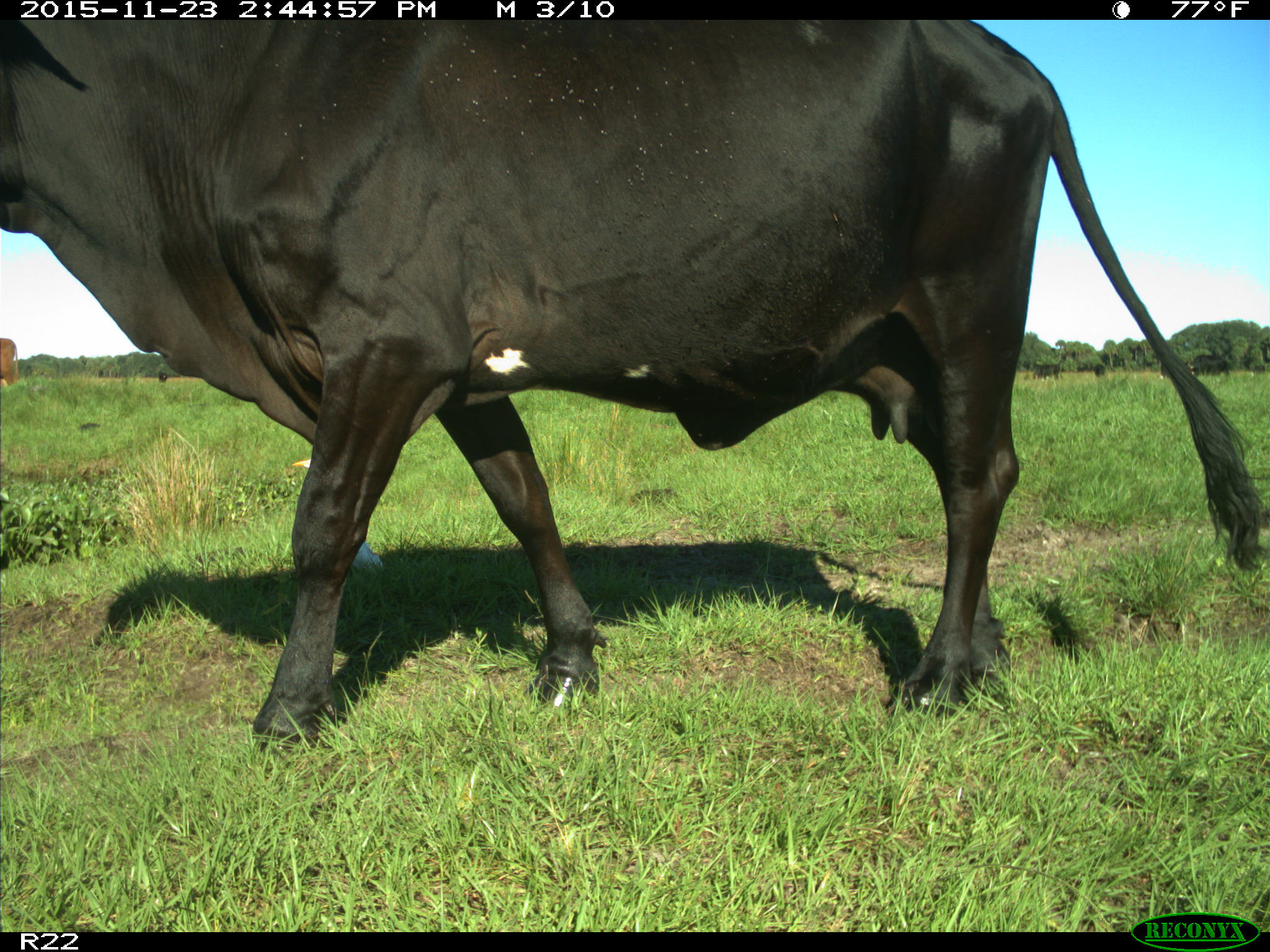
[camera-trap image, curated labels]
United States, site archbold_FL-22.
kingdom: Animalia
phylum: Chordata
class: Mammalia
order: Artiodactyla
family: Bovidae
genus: Bos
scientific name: Bos taurus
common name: domestic cow